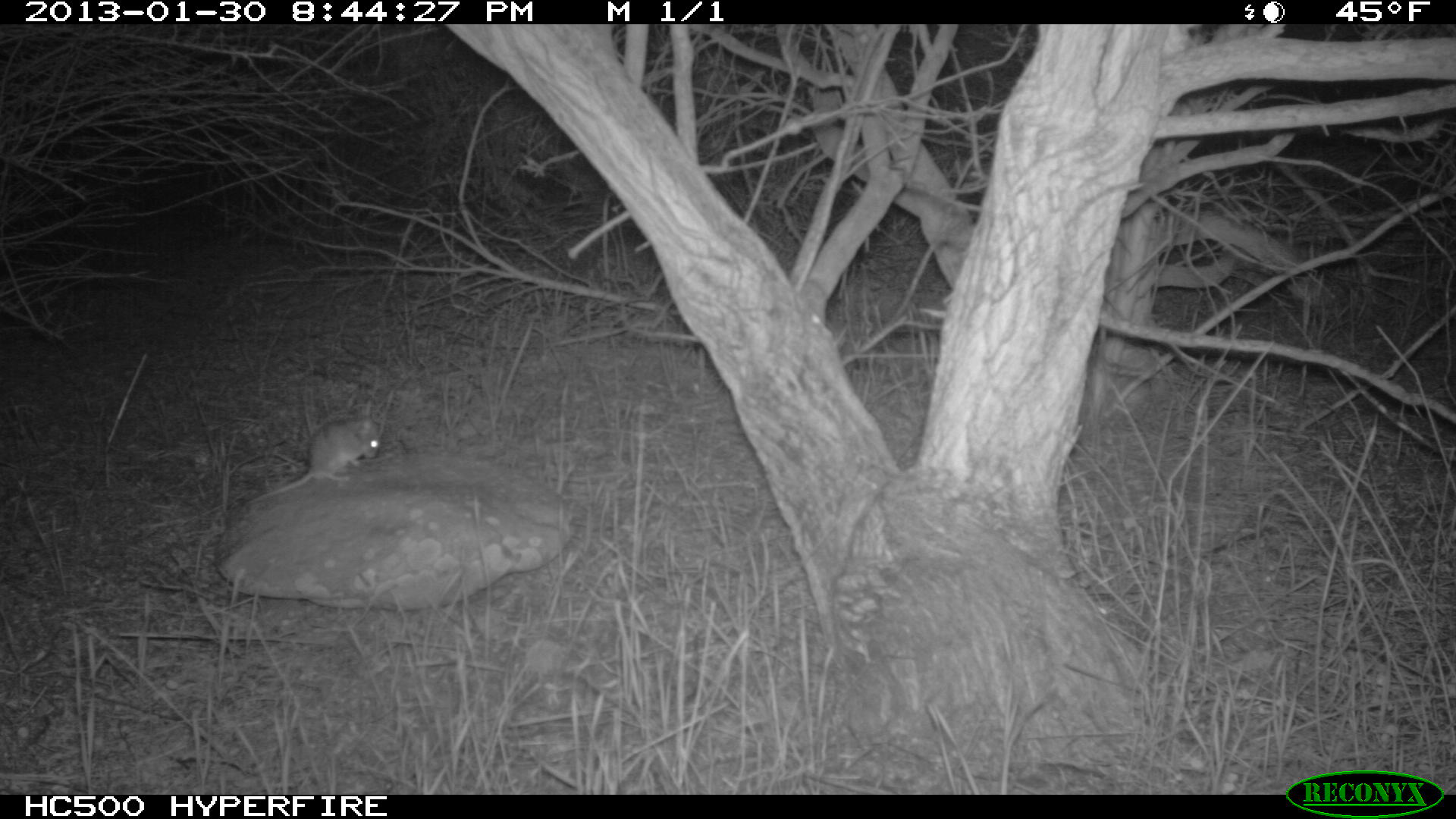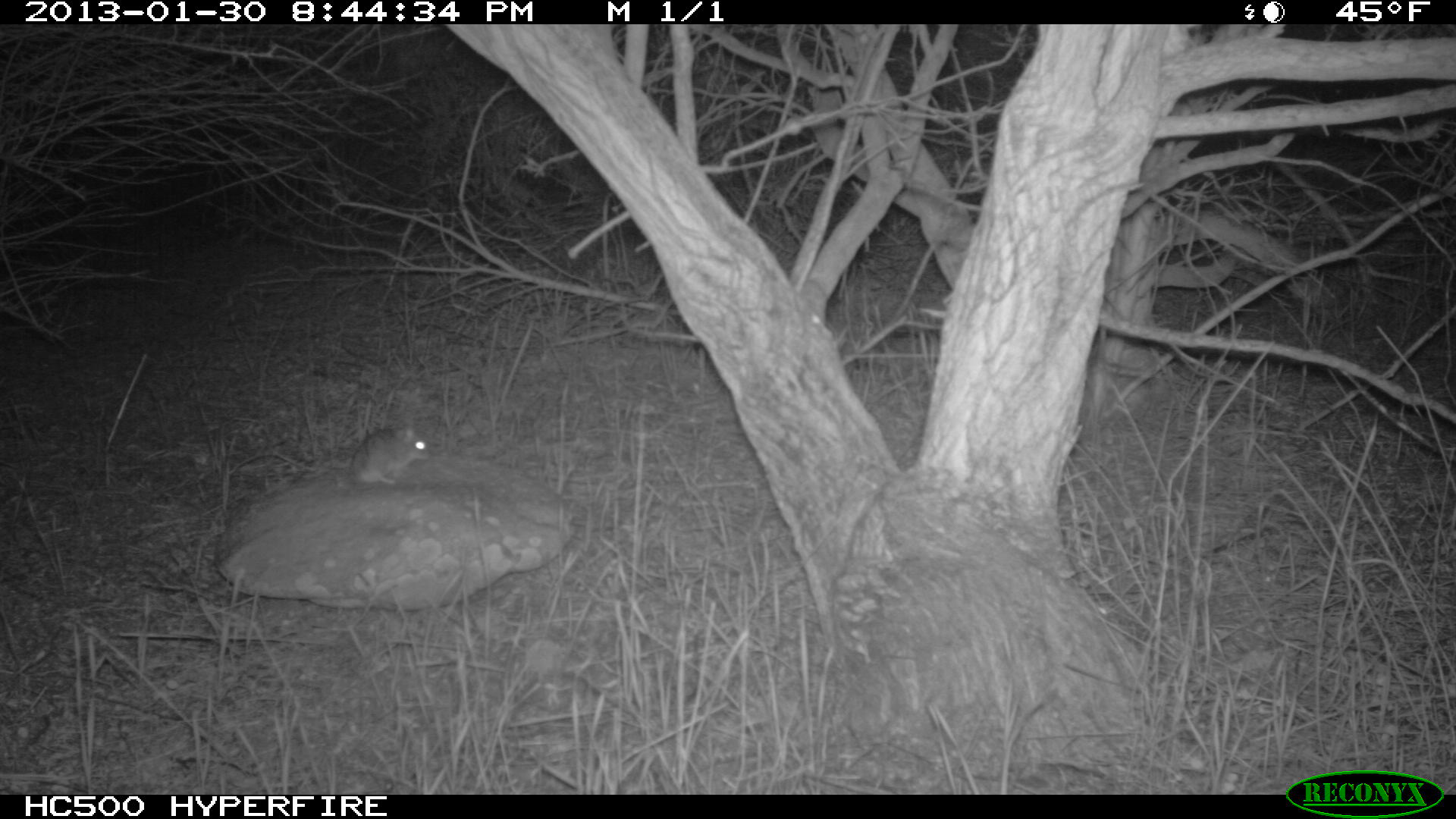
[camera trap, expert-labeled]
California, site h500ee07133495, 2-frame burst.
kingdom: Animalia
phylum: Chordata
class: Mammalia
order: Rodentia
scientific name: Rodentia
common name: rodent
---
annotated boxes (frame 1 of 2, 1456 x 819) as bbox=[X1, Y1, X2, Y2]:
rodent: bbox=[246, 416, 380, 504]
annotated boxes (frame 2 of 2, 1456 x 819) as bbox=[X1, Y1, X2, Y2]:
rodent: bbox=[348, 425, 431, 485]